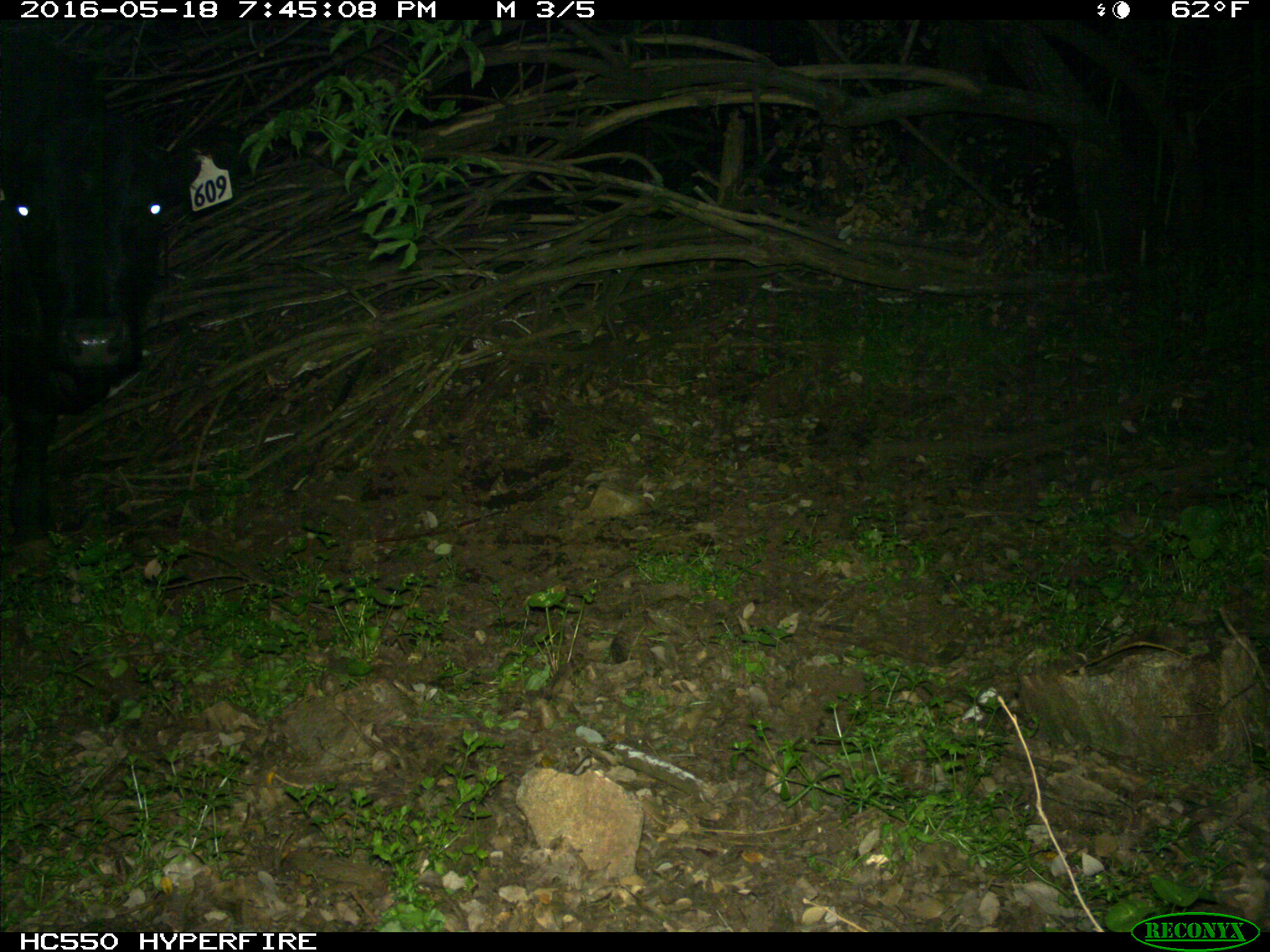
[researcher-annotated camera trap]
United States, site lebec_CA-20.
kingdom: Animalia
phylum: Chordata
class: Mammalia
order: Artiodactyla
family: Bovidae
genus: Bos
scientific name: Bos taurus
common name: domestic cow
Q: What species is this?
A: Bos taurus (domestic cow).